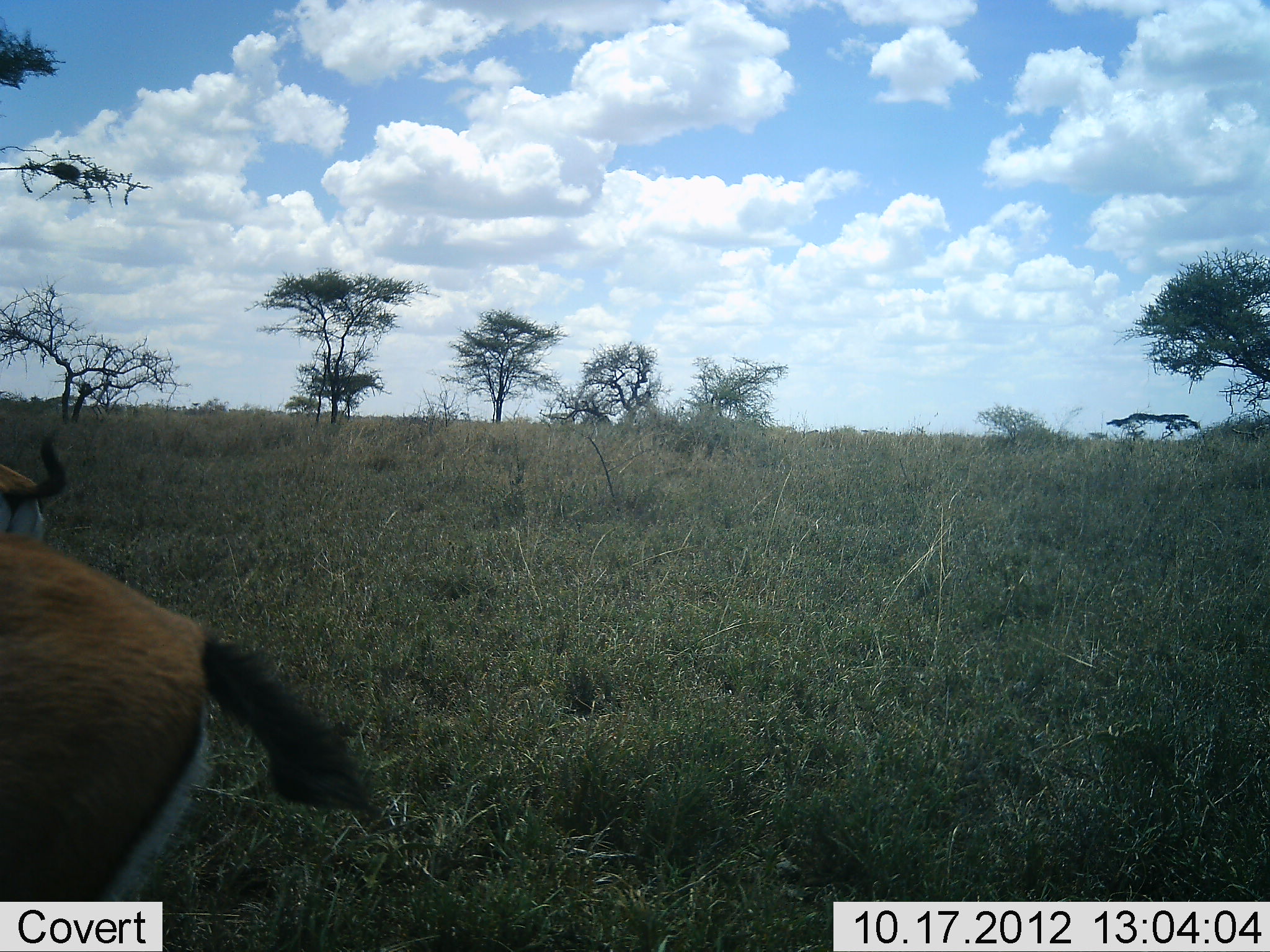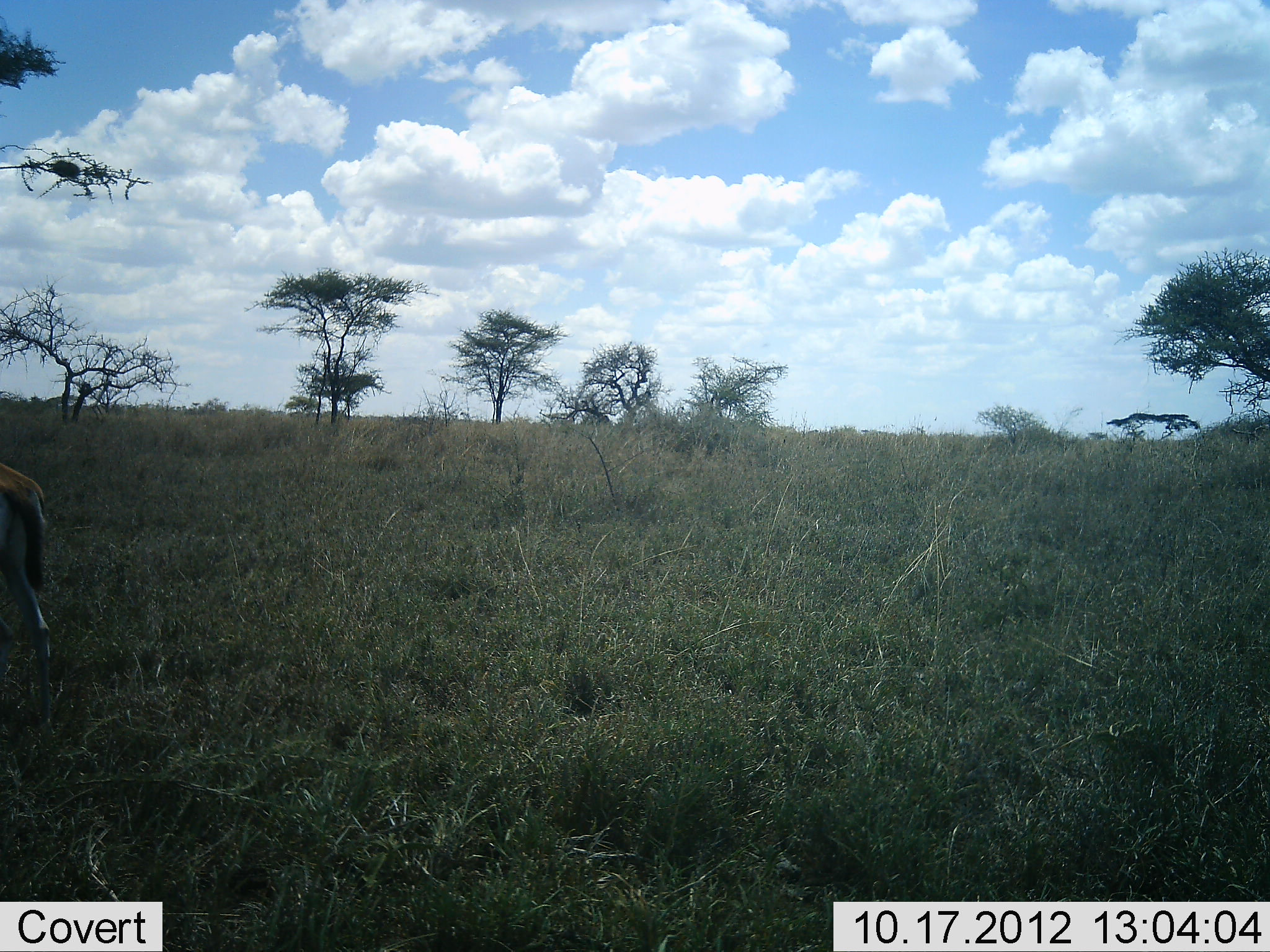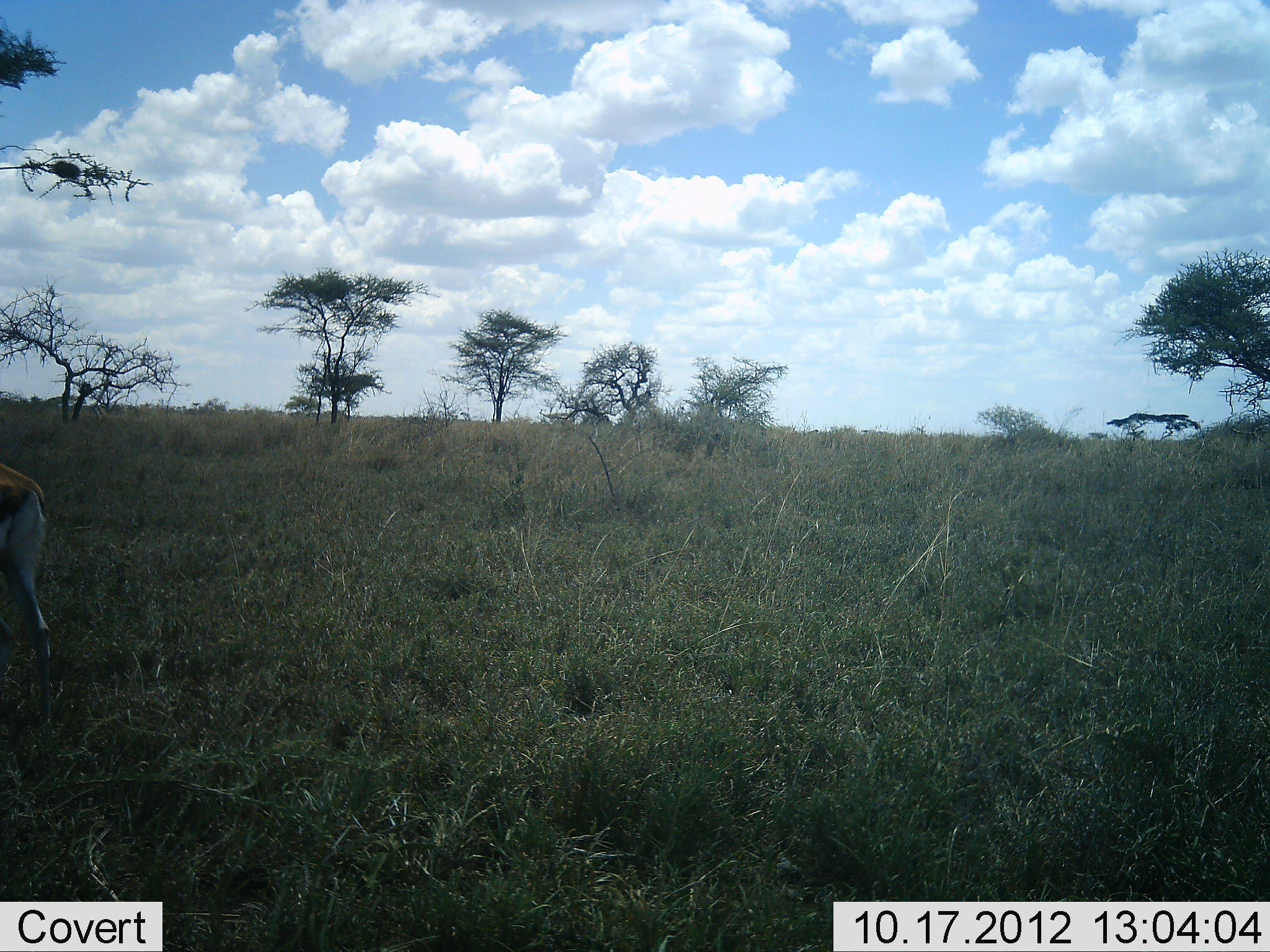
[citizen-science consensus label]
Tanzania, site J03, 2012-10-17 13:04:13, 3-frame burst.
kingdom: Animalia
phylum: Chordata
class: Mammalia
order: Artiodactyla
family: Bovidae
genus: Eudorcas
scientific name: Eudorcas thomsonii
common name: thomson's gazelle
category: gazellethomsons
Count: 2.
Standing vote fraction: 30%.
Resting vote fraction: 0%.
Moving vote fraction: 80%.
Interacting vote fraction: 0%.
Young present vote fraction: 0%.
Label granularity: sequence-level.